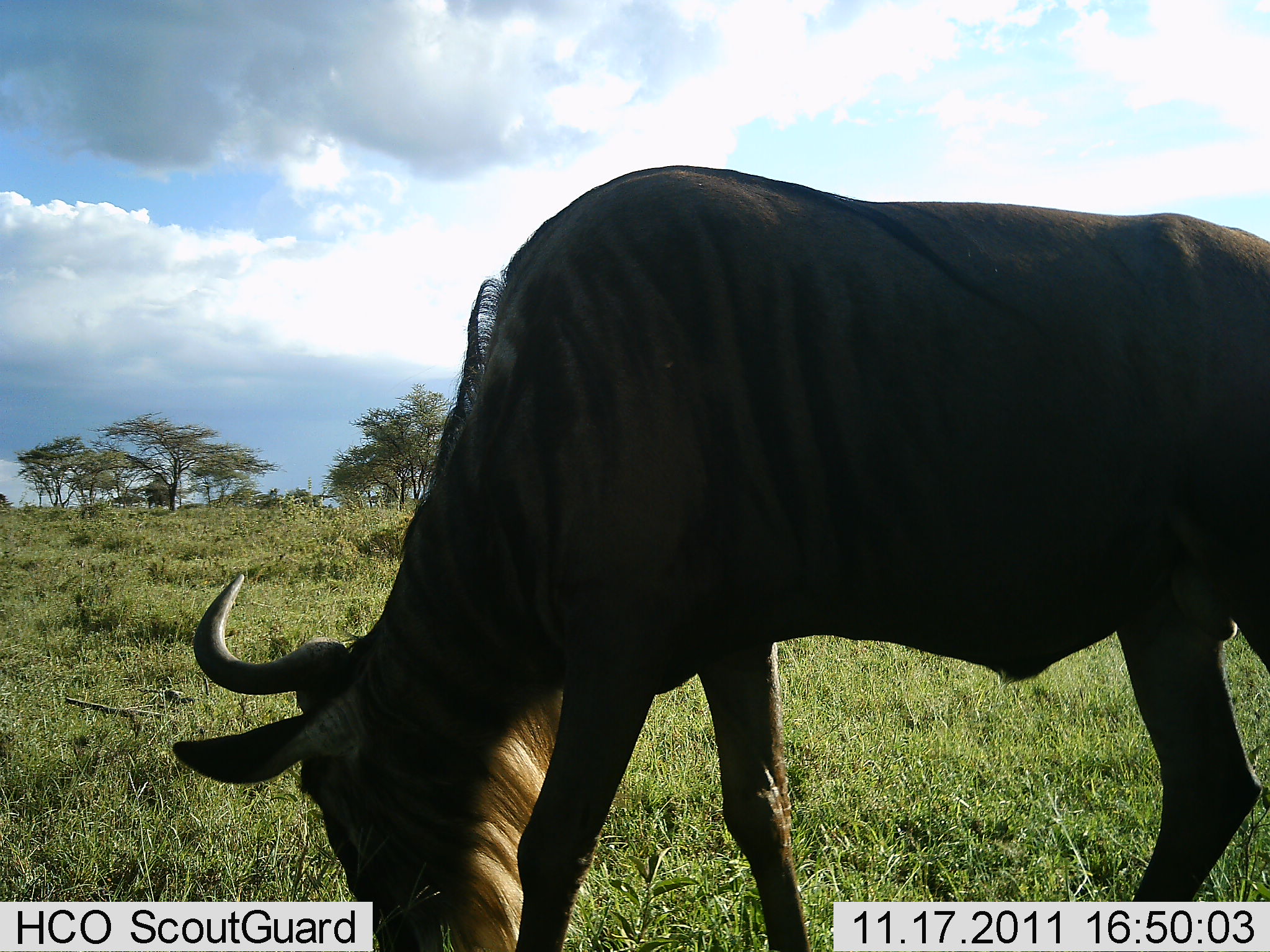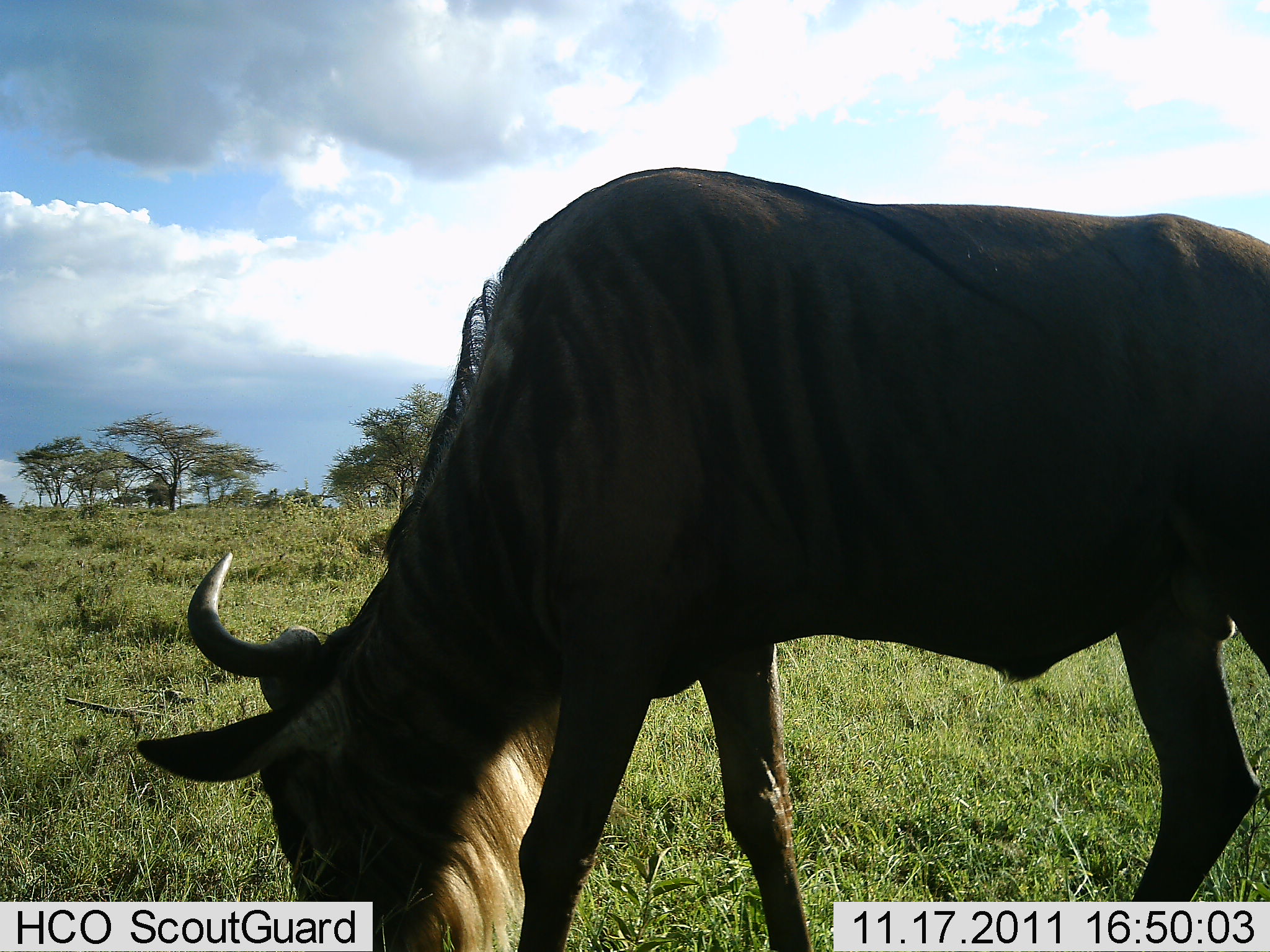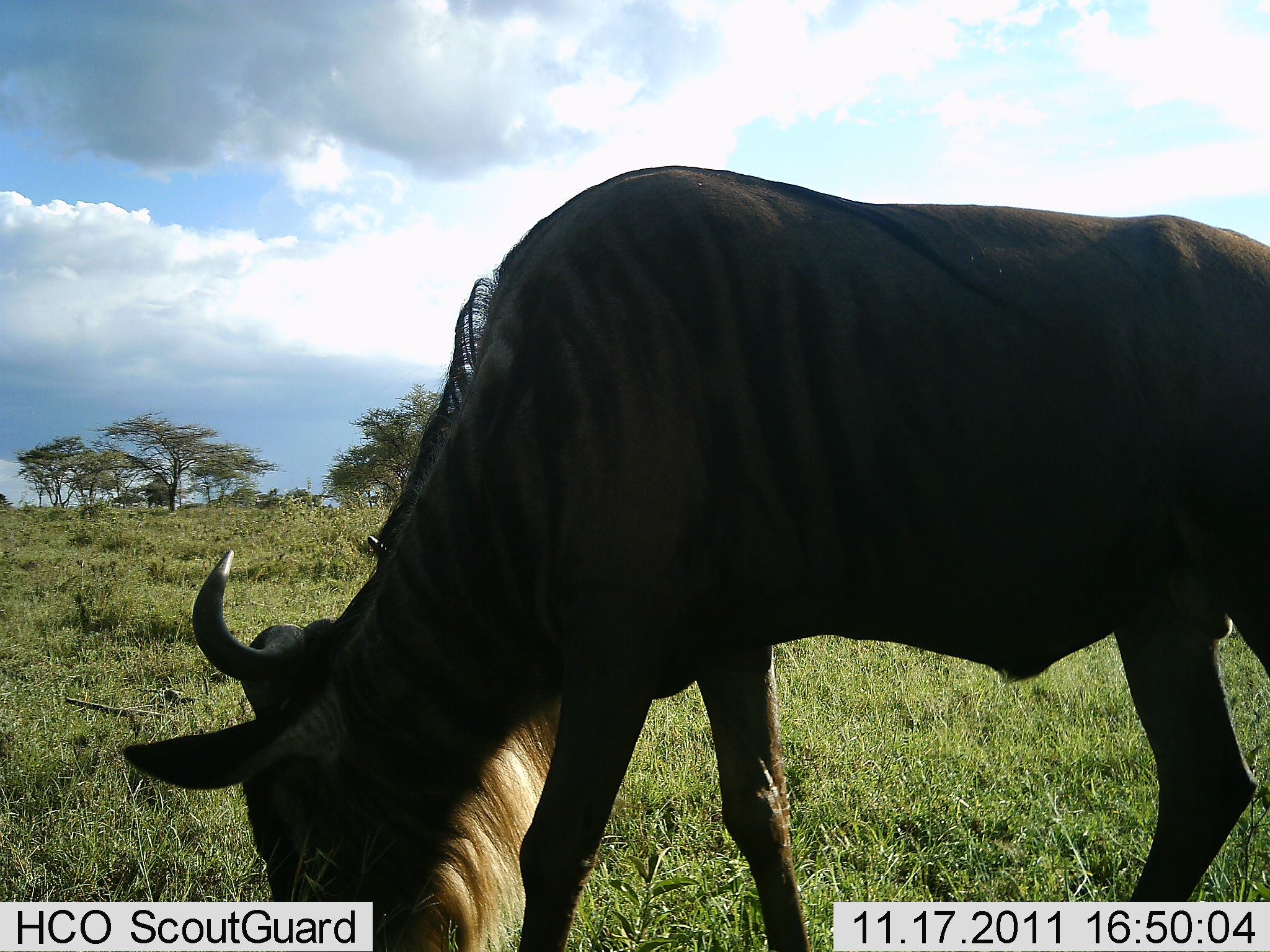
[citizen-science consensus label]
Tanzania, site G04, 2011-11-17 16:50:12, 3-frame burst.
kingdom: Animalia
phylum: Chordata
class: Mammalia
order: Artiodactyla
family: Bovidae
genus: Connochaetes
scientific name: Connochaetes taurinus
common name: blue wildebeest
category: wildebeest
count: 1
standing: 14%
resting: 0%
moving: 0%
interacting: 0%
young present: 0%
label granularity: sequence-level